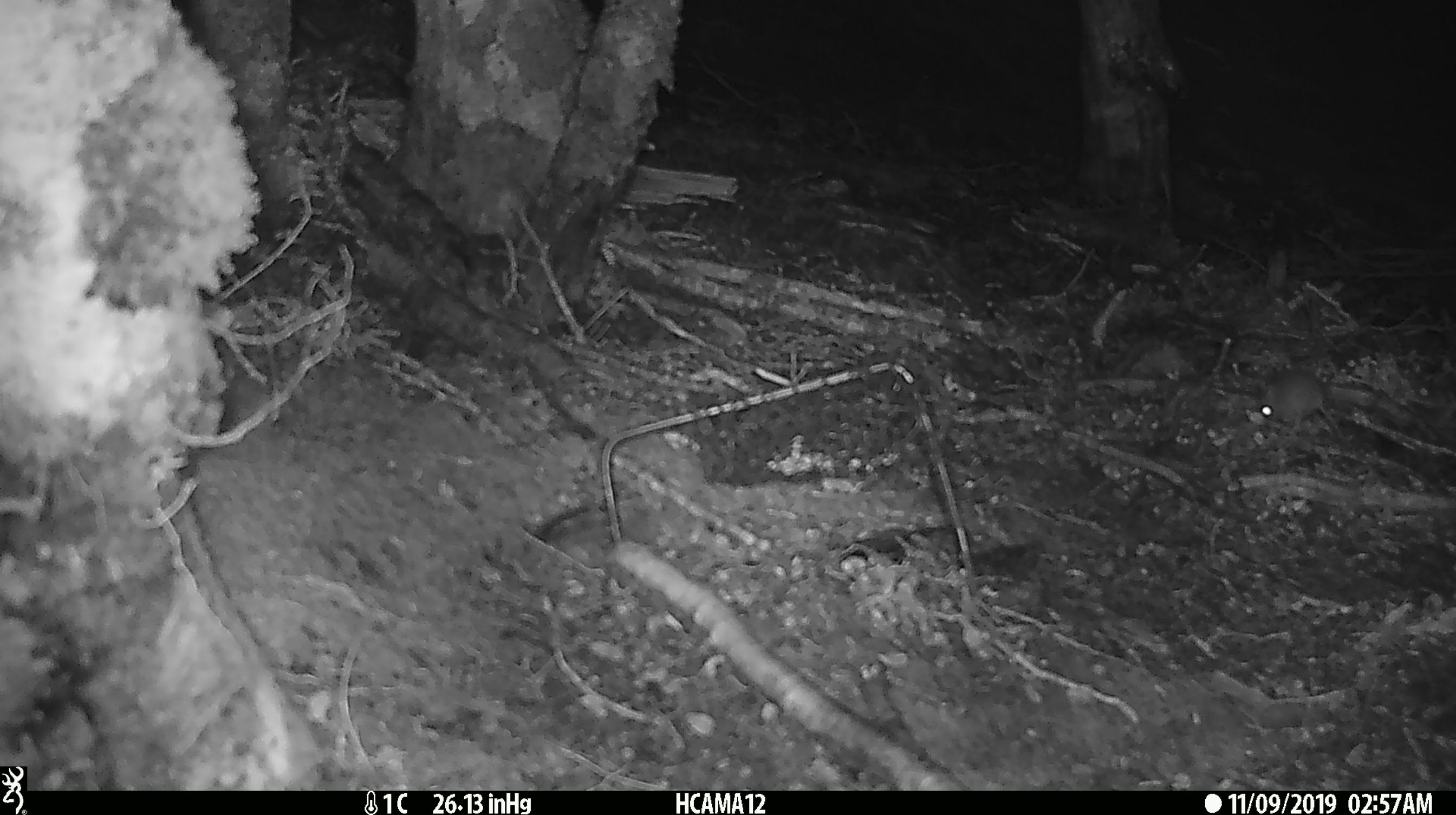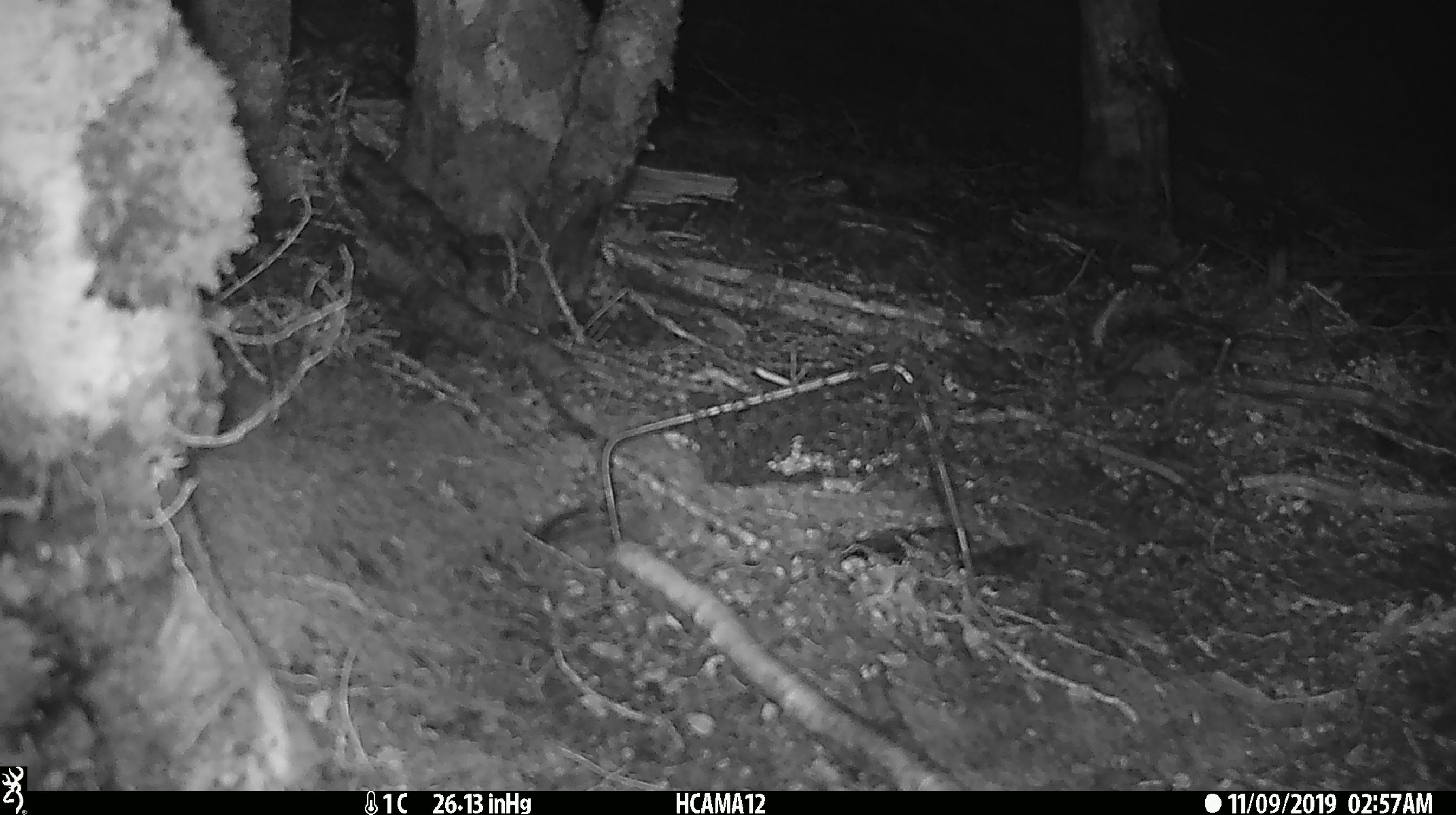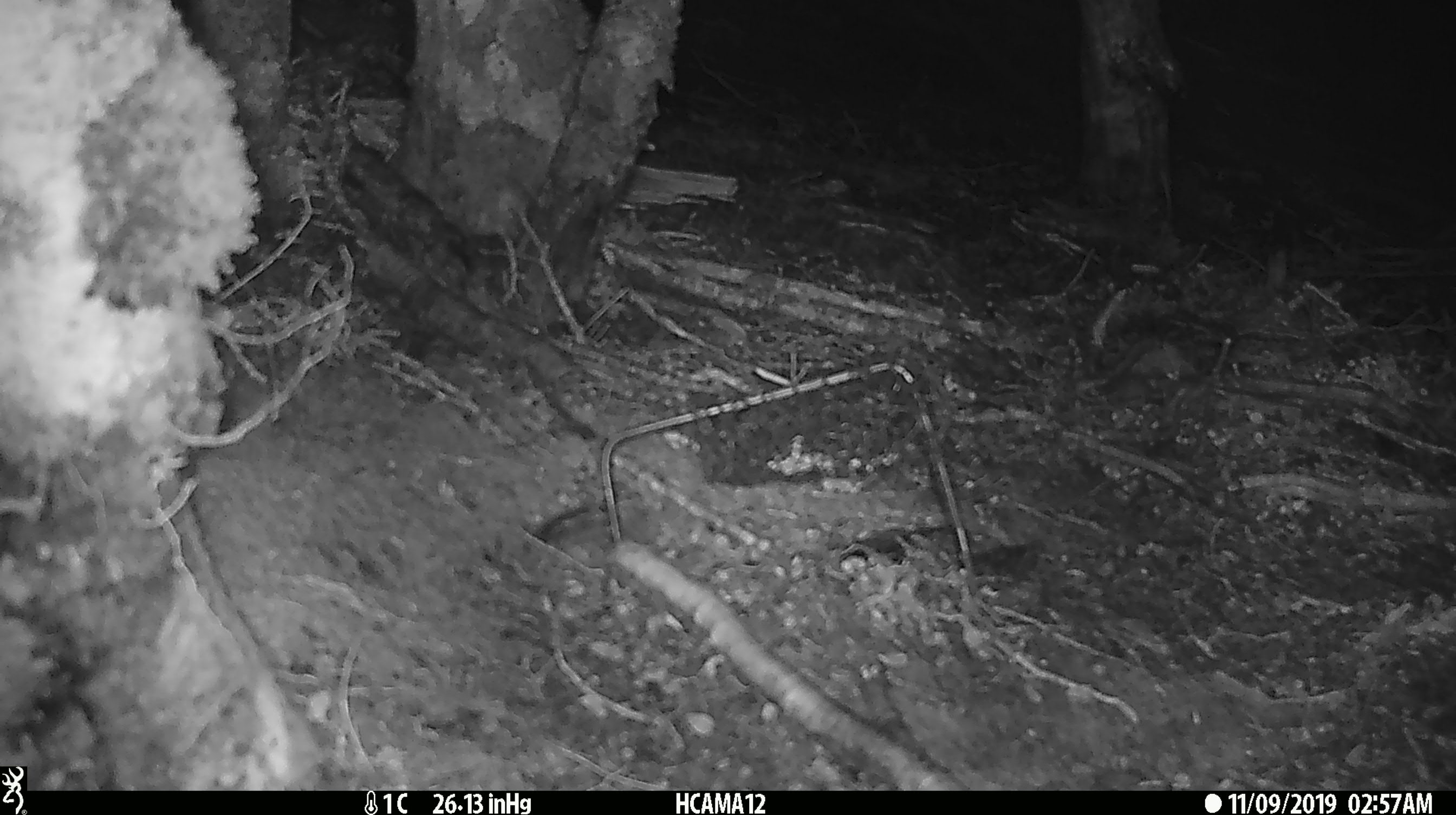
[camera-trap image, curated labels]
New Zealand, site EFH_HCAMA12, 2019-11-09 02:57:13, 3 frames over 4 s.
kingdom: Animalia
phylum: Chordata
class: Mammalia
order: Rodentia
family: Muridae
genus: Mus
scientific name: Mus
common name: mouse